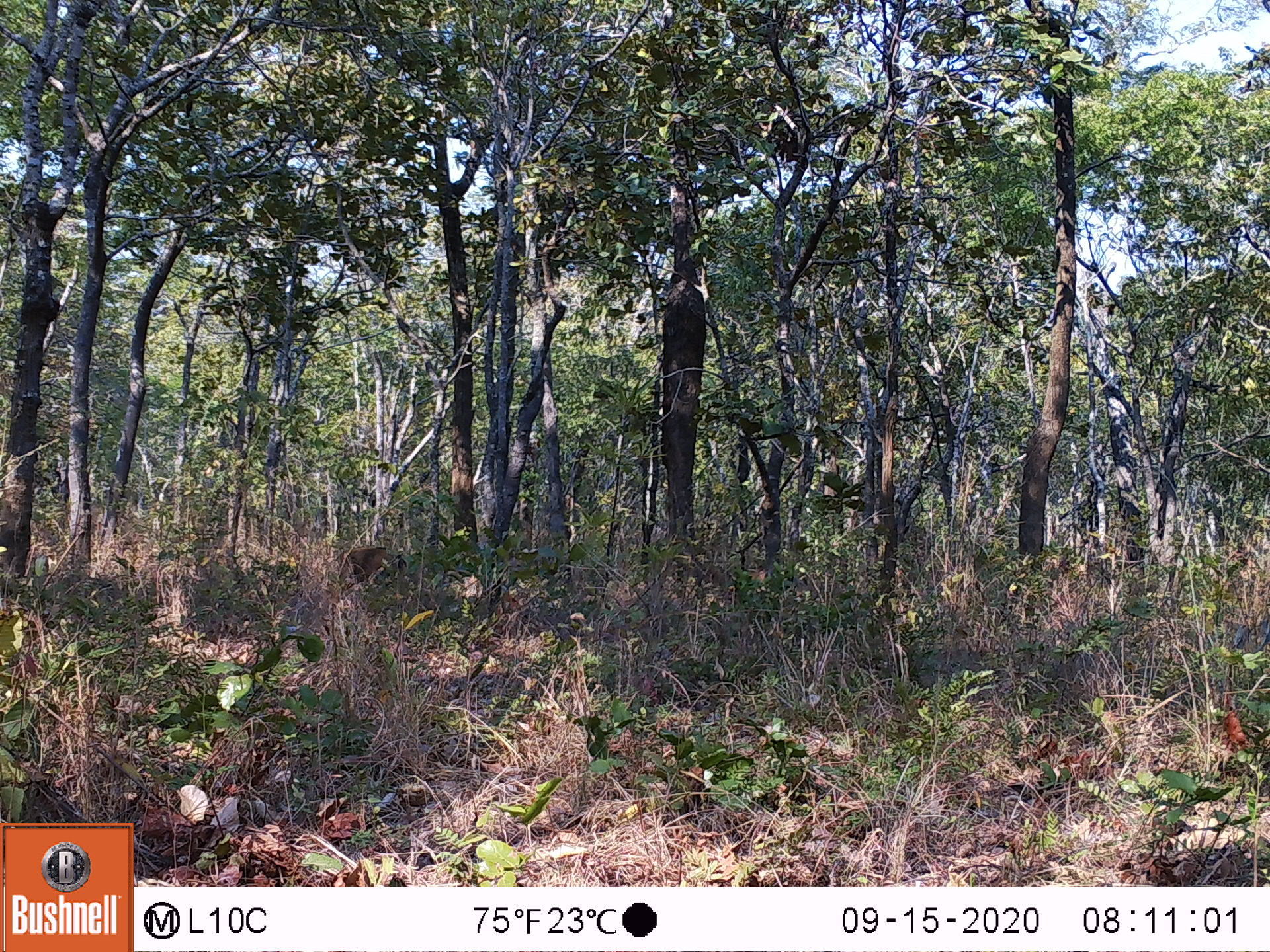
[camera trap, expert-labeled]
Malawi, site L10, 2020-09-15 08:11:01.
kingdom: Animalia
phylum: Chordata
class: Mammalia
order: Primates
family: Cercopithecidae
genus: Papio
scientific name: Papio cynocephalus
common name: yellow baboon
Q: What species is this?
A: Yellow baboon (Papio cynocephalus).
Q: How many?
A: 1.